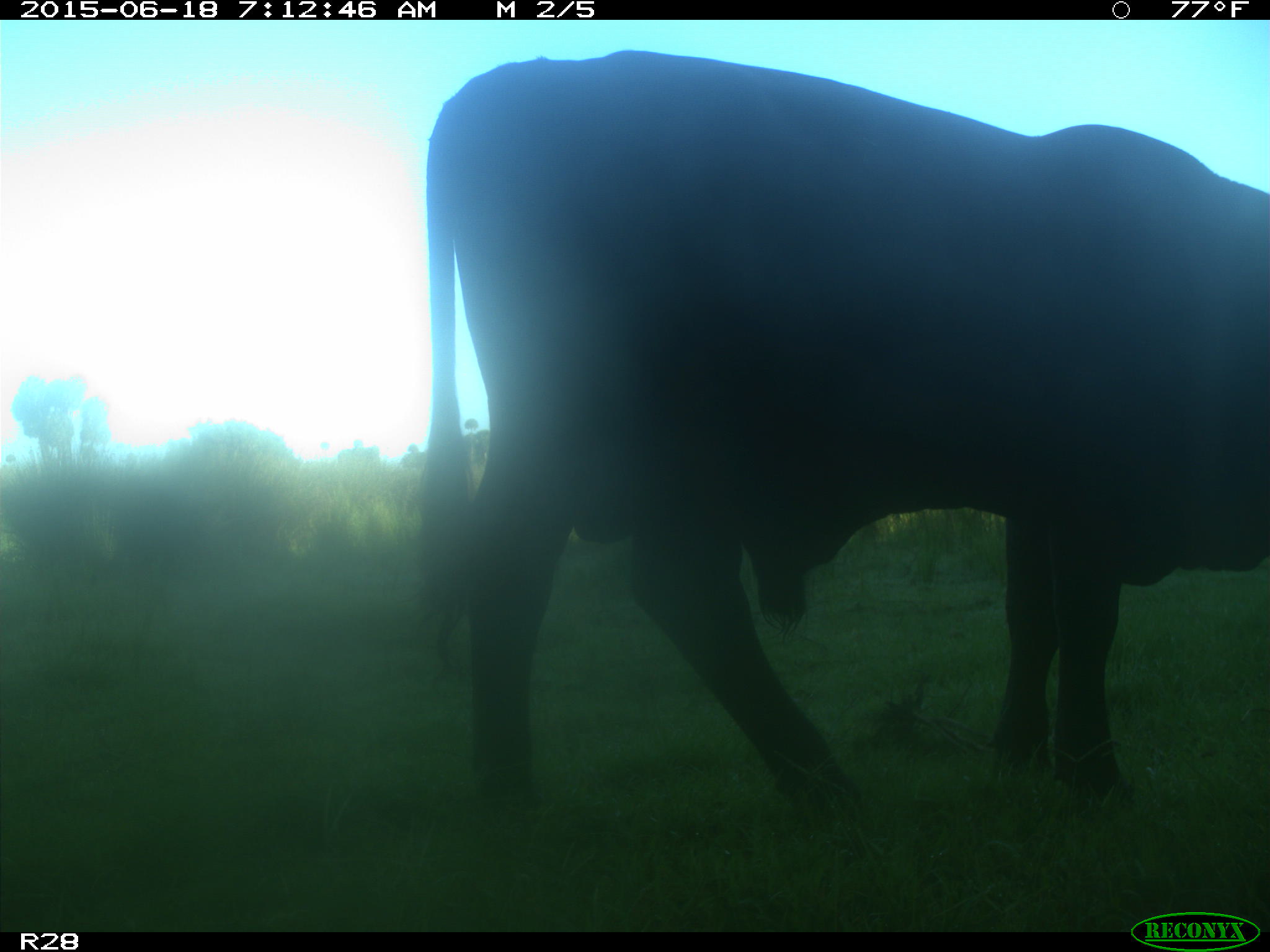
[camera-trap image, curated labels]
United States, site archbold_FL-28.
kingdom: Animalia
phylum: Chordata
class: Mammalia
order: Artiodactyla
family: Bovidae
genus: Bos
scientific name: Bos taurus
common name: domestic cow